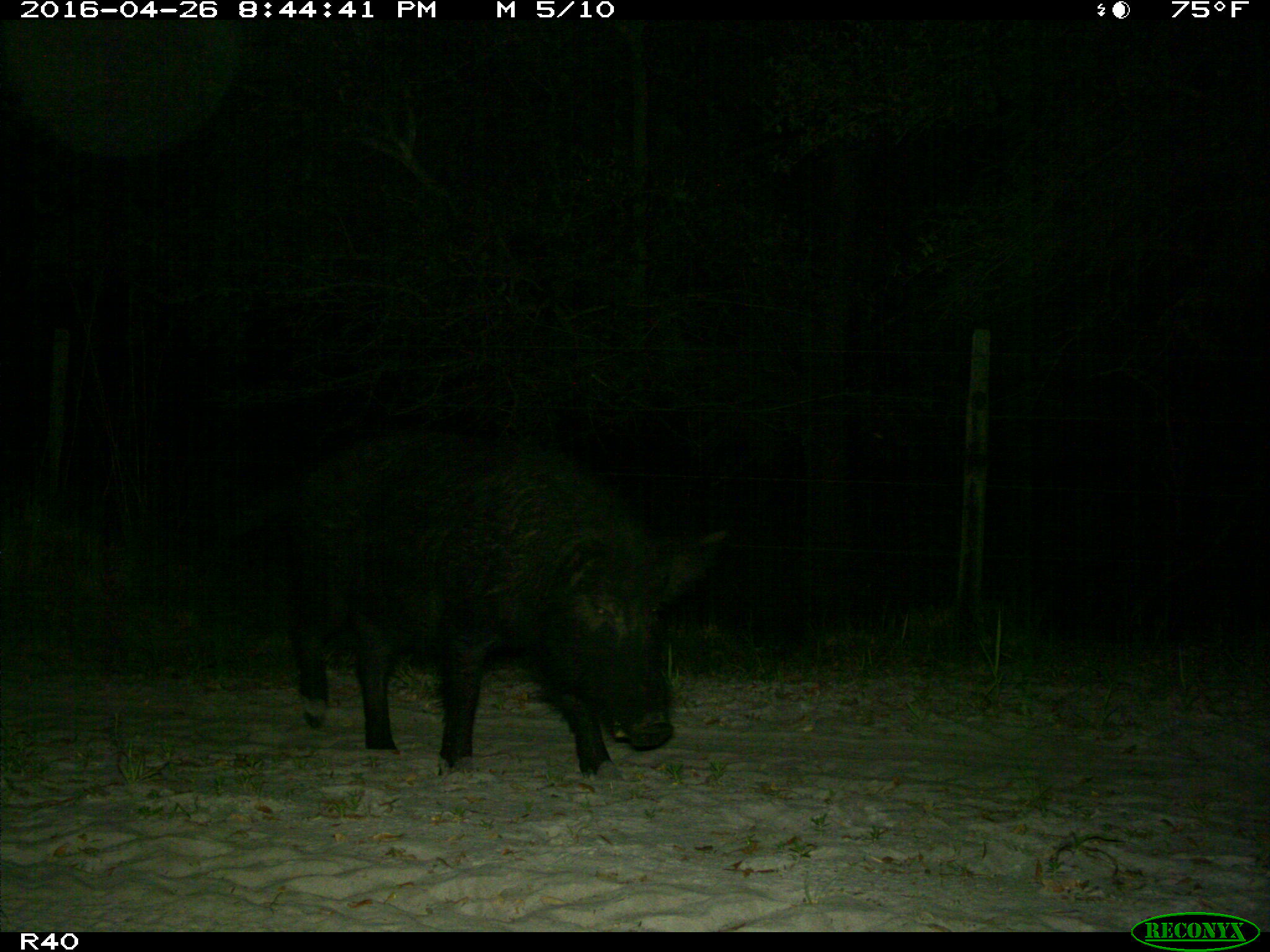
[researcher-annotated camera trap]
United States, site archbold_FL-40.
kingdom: Animalia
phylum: Chordata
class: Mammalia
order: Artiodactyla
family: Suidae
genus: Sus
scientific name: Sus scrofa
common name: wild boar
Sus scrofa (wild boar).